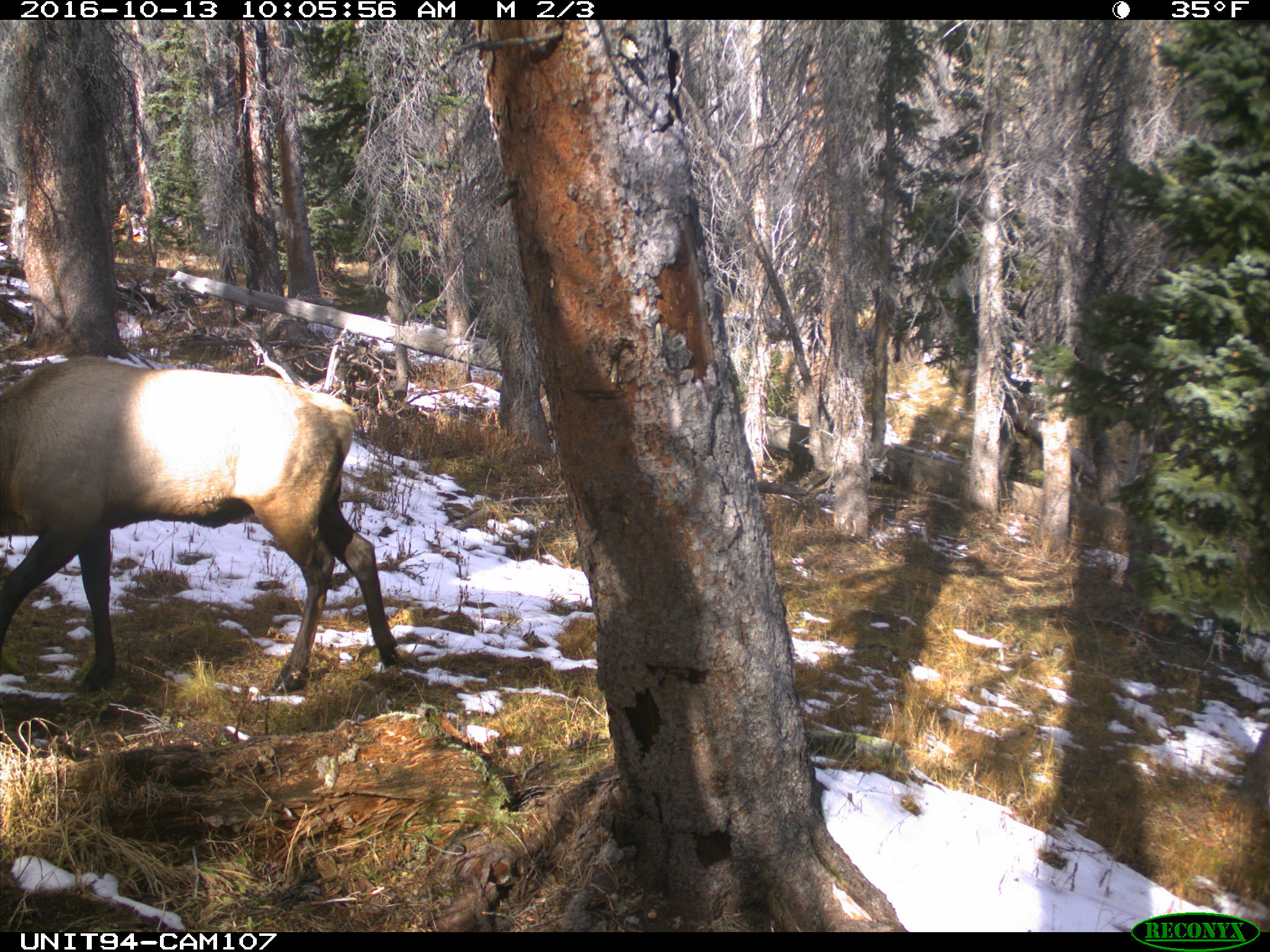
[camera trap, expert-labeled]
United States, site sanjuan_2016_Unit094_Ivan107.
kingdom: Animalia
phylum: Chordata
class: Mammalia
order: Artiodactyla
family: Cervidae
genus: Cervus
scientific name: Cervus elaphus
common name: red deer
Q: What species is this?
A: Cervus elaphus (red deer).